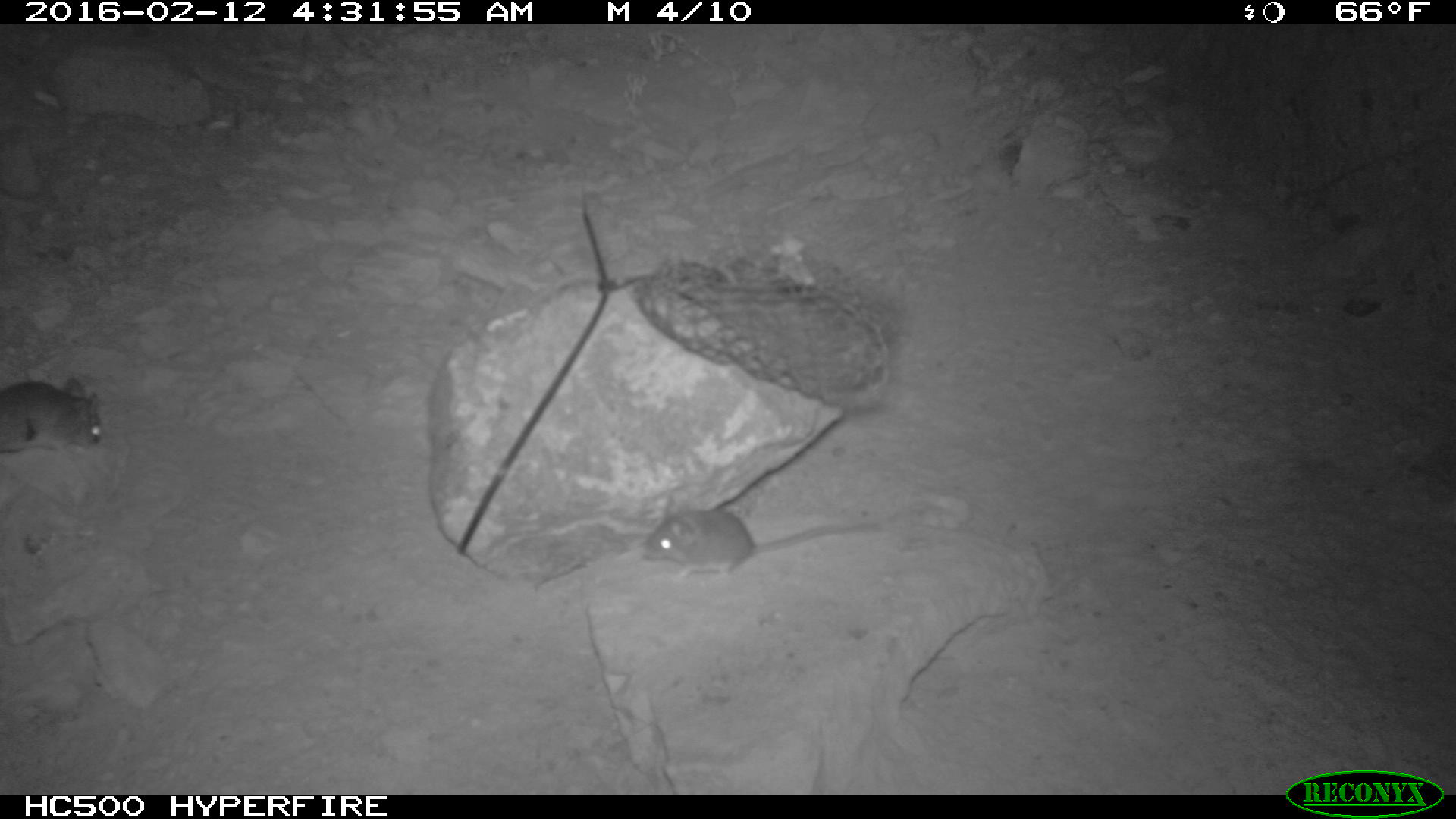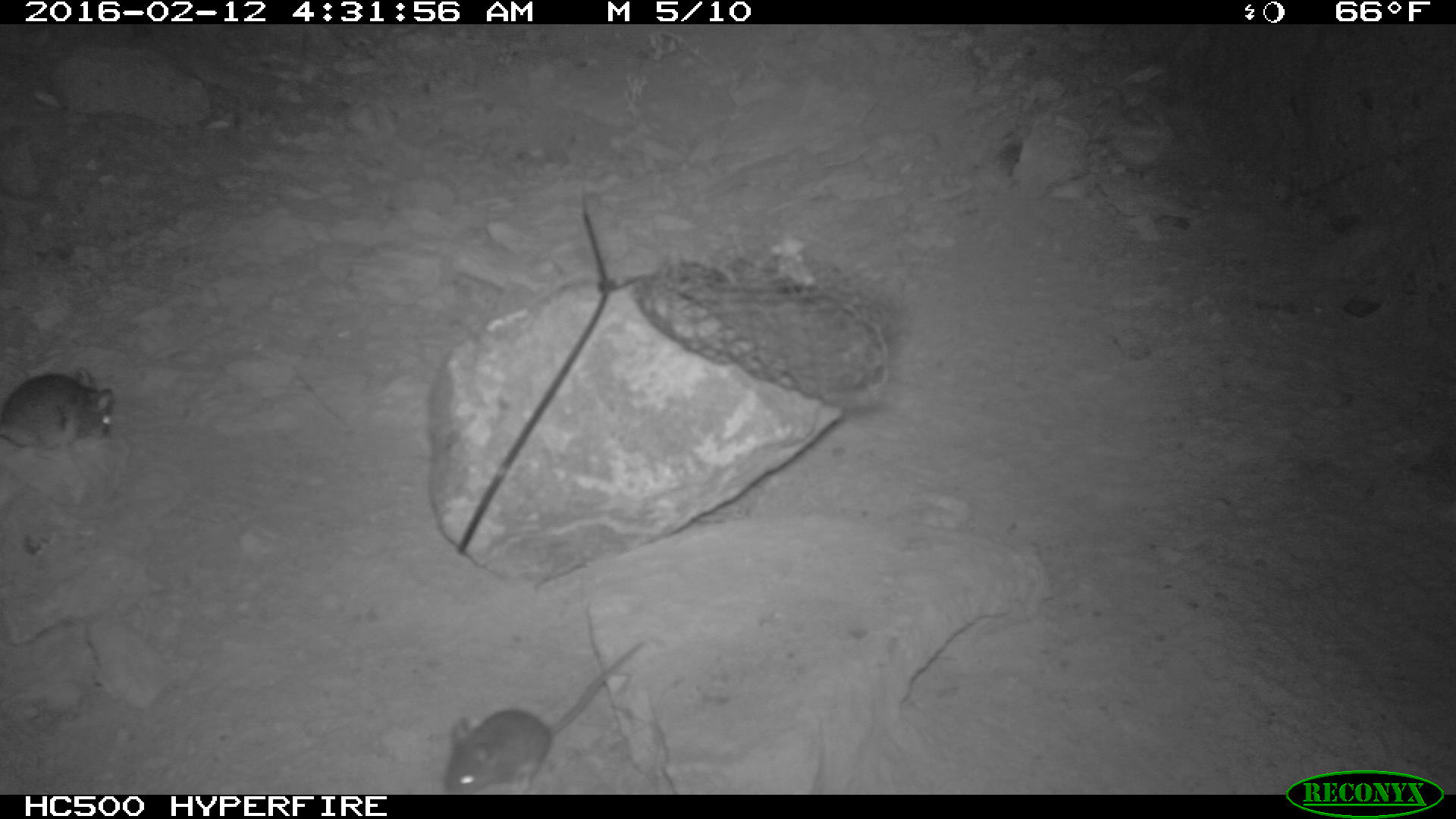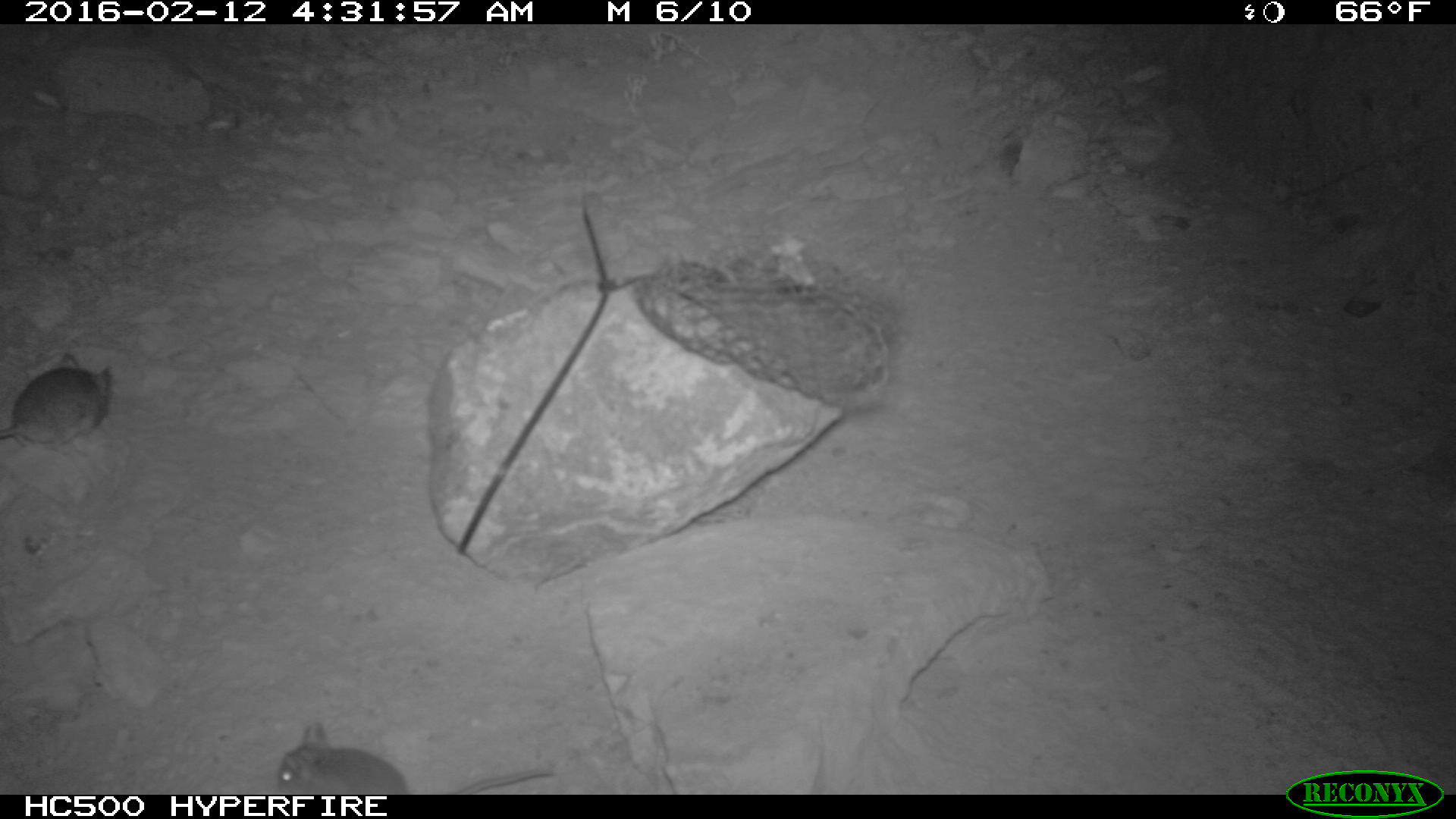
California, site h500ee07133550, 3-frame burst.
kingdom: Animalia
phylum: Chordata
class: Mammalia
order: Rodentia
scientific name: Rodentia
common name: rodent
Rodent (Rodentia).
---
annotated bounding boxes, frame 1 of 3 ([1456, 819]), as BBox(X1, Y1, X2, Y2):
rodent: BBox(645, 504, 893, 588); BBox(0, 377, 106, 453)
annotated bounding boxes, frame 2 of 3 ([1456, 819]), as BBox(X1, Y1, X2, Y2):
rodent: BBox(444, 639, 645, 795); BBox(0, 366, 114, 460)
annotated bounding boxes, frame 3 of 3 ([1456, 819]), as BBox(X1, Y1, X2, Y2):
rodent: BBox(276, 721, 553, 794); BBox(0, 350, 111, 452)